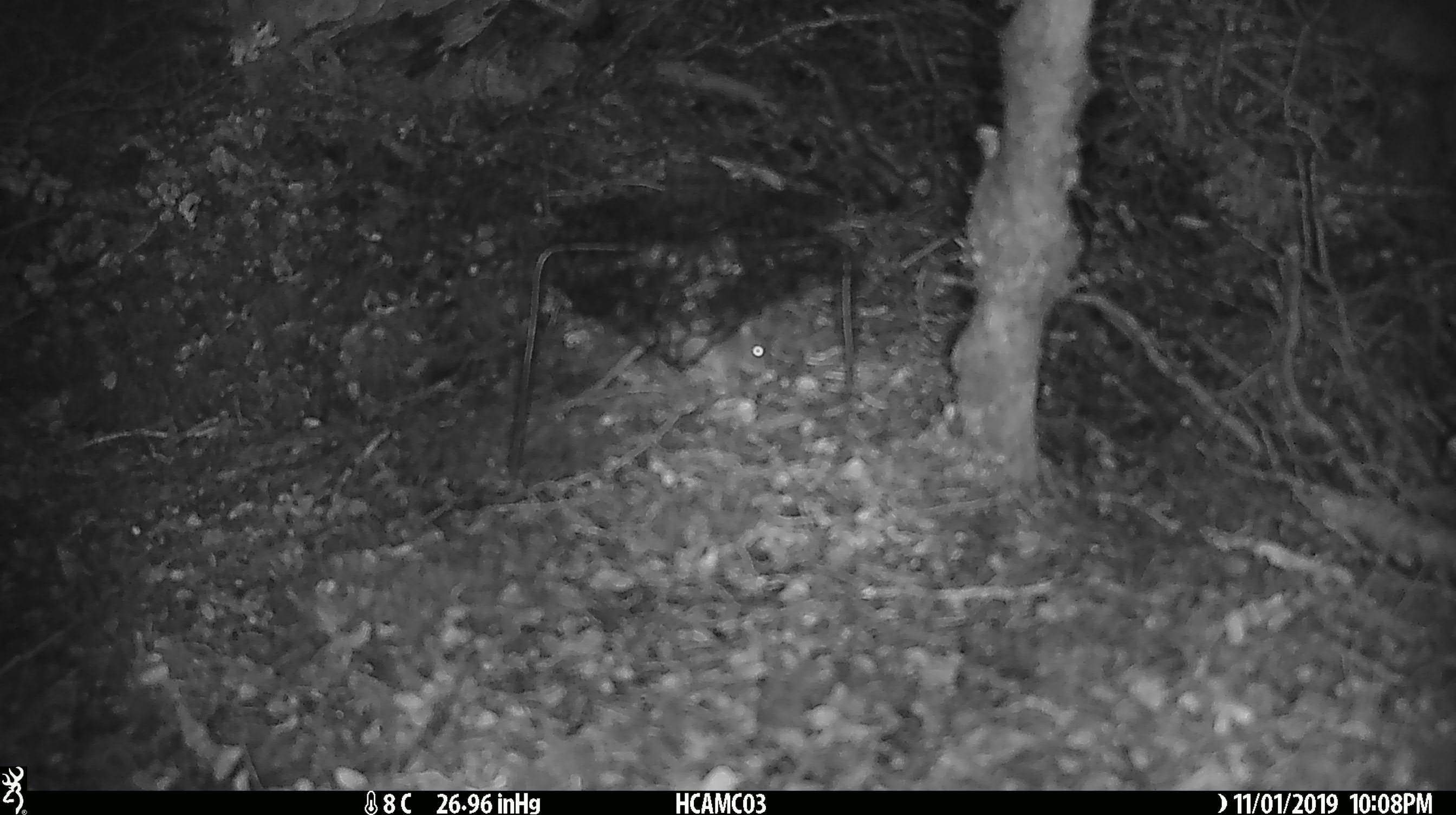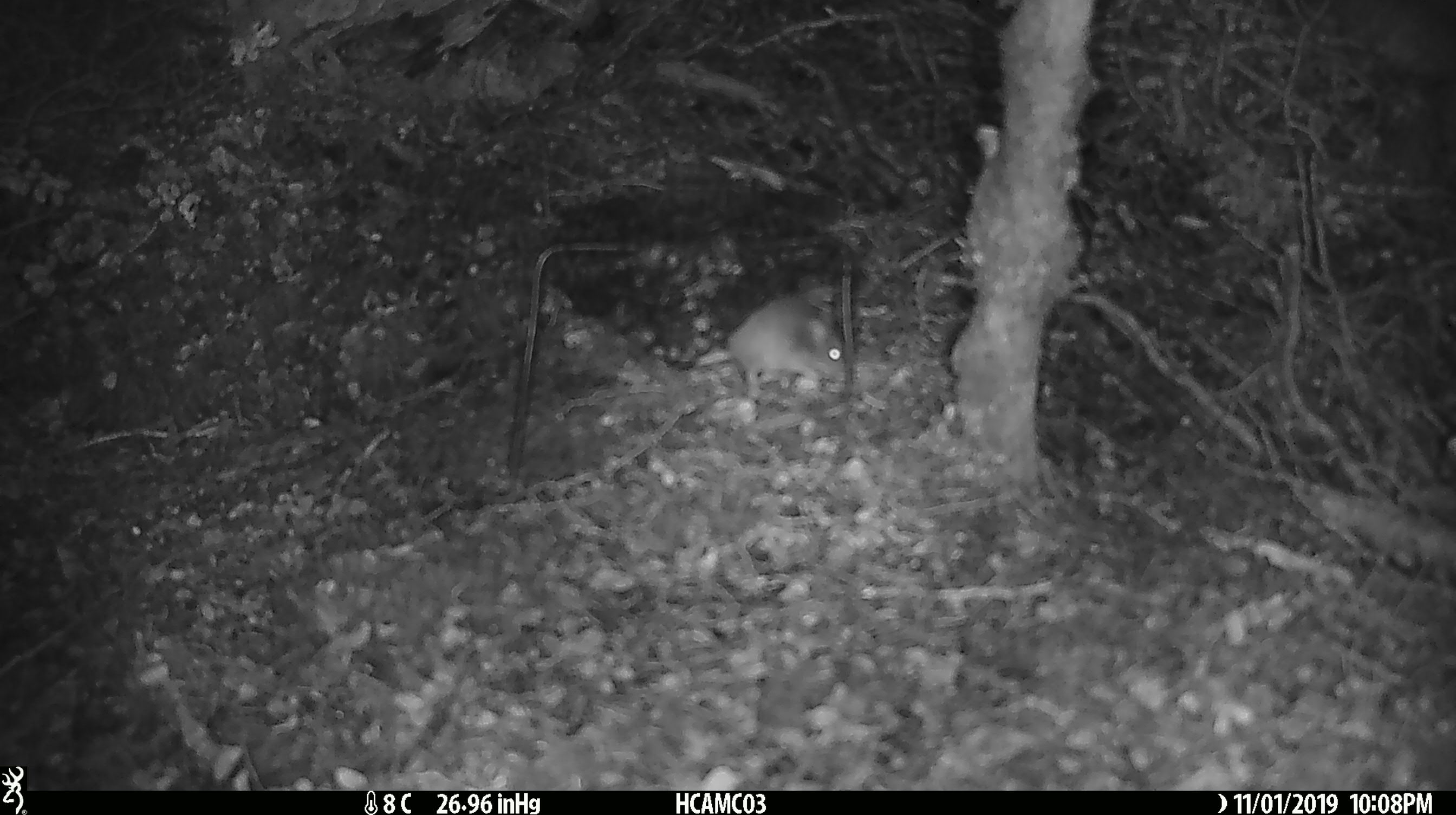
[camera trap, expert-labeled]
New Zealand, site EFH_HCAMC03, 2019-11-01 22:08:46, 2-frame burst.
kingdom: Animalia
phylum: Chordata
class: Mammalia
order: Rodentia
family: Muridae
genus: Mus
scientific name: Mus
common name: mouse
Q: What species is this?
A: Mouse (Mus).